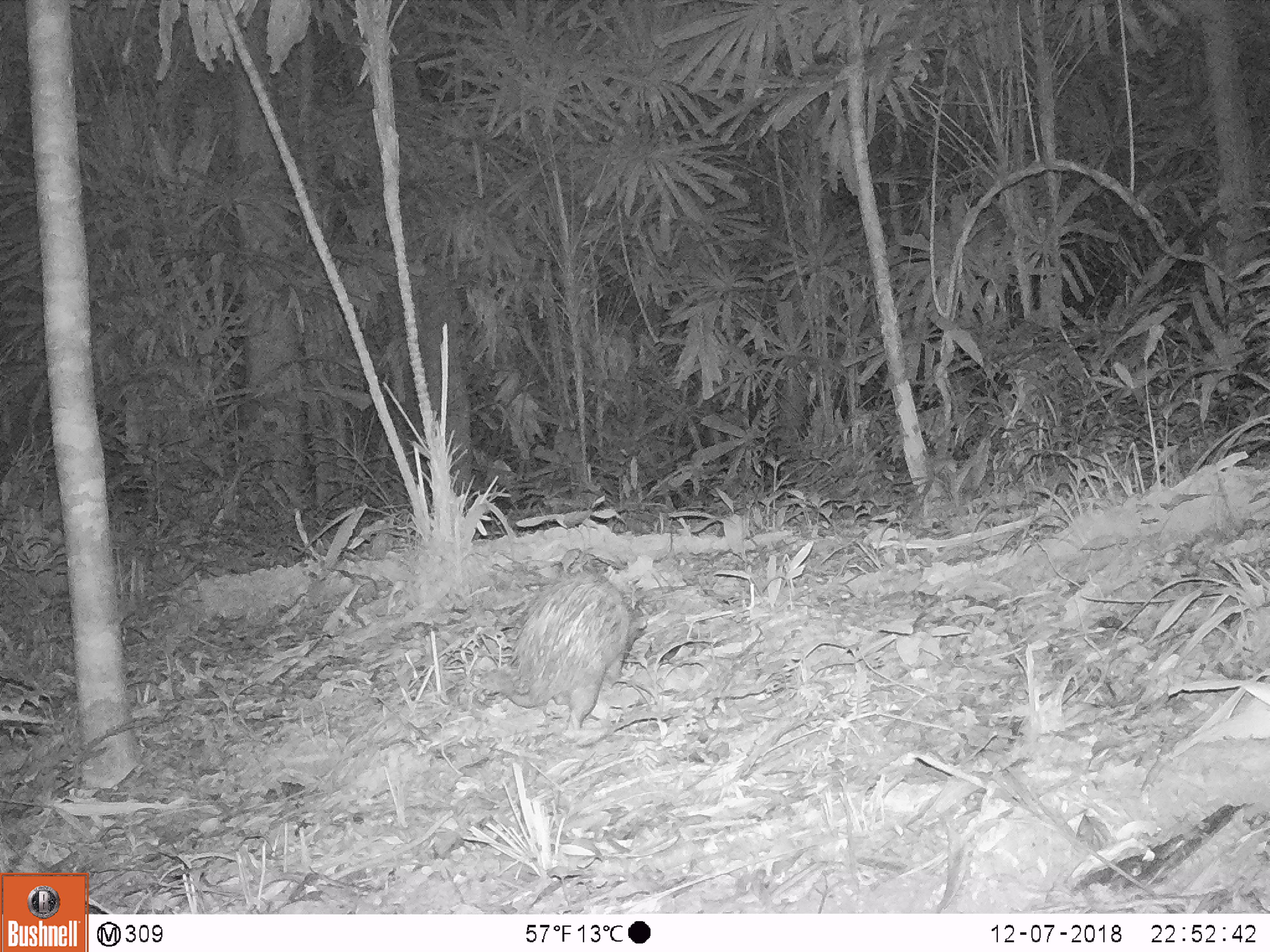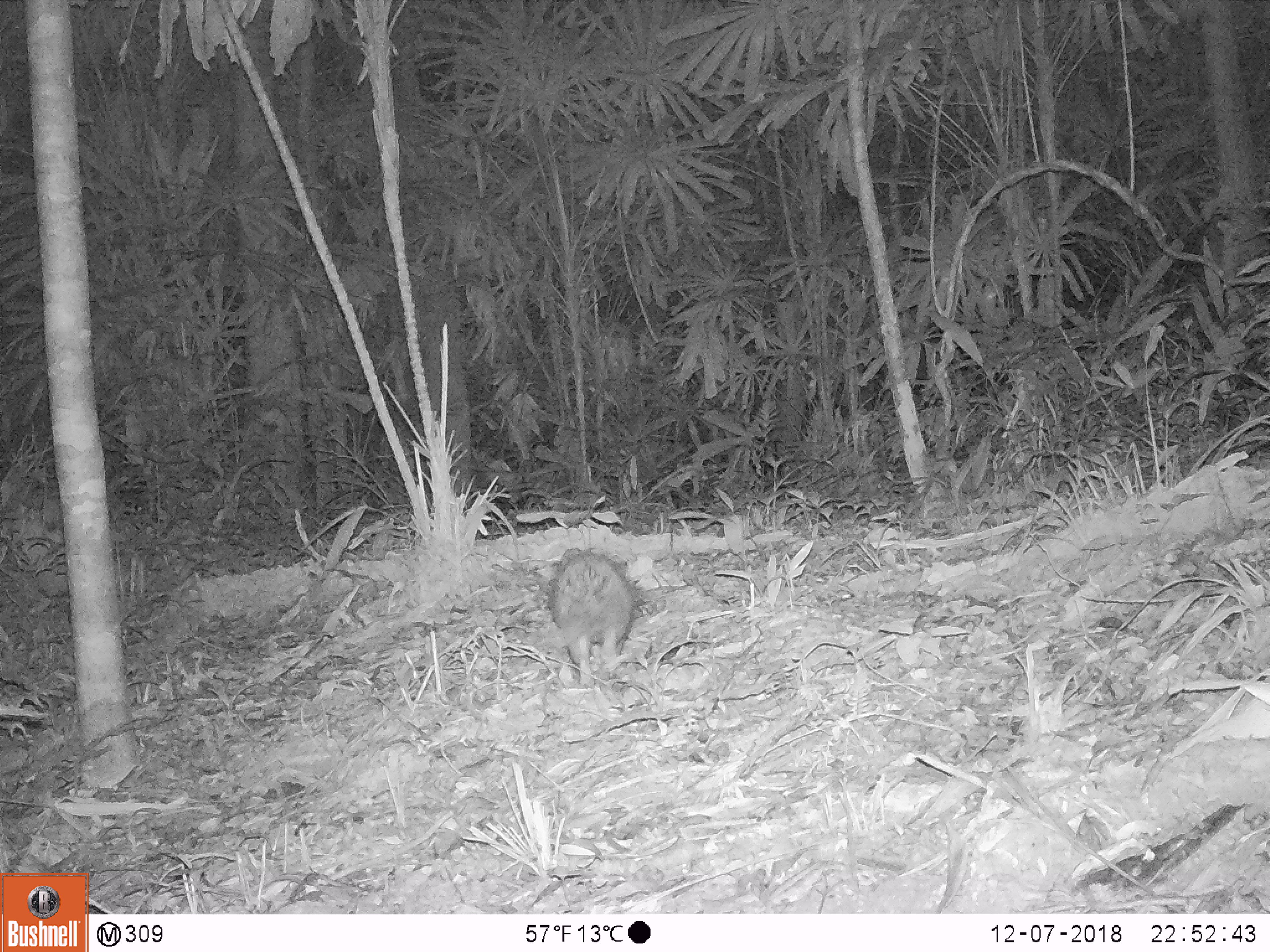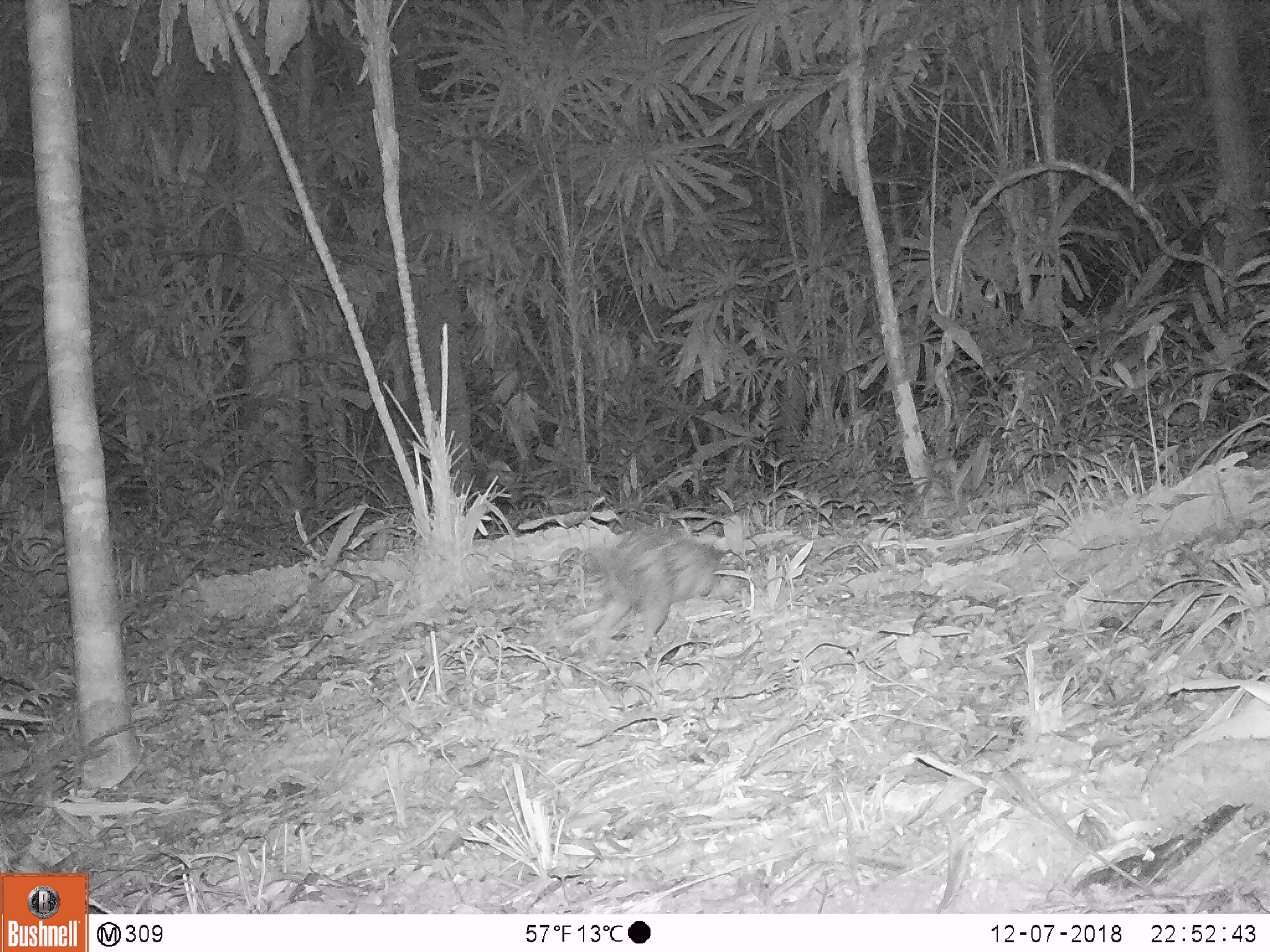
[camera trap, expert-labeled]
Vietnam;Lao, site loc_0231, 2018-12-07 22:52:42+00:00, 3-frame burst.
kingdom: Animalia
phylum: Chordata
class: Mammalia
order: Rodentia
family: Hystricidae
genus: Atherurus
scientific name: Atherurus macrourus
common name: asiatic brush-tailed porcupine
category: asiatic brush tailed porcupine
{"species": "asiatic brush tailed porcupine (asiatic brush-tailed porcupine) (Atherurus macrourus)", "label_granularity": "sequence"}